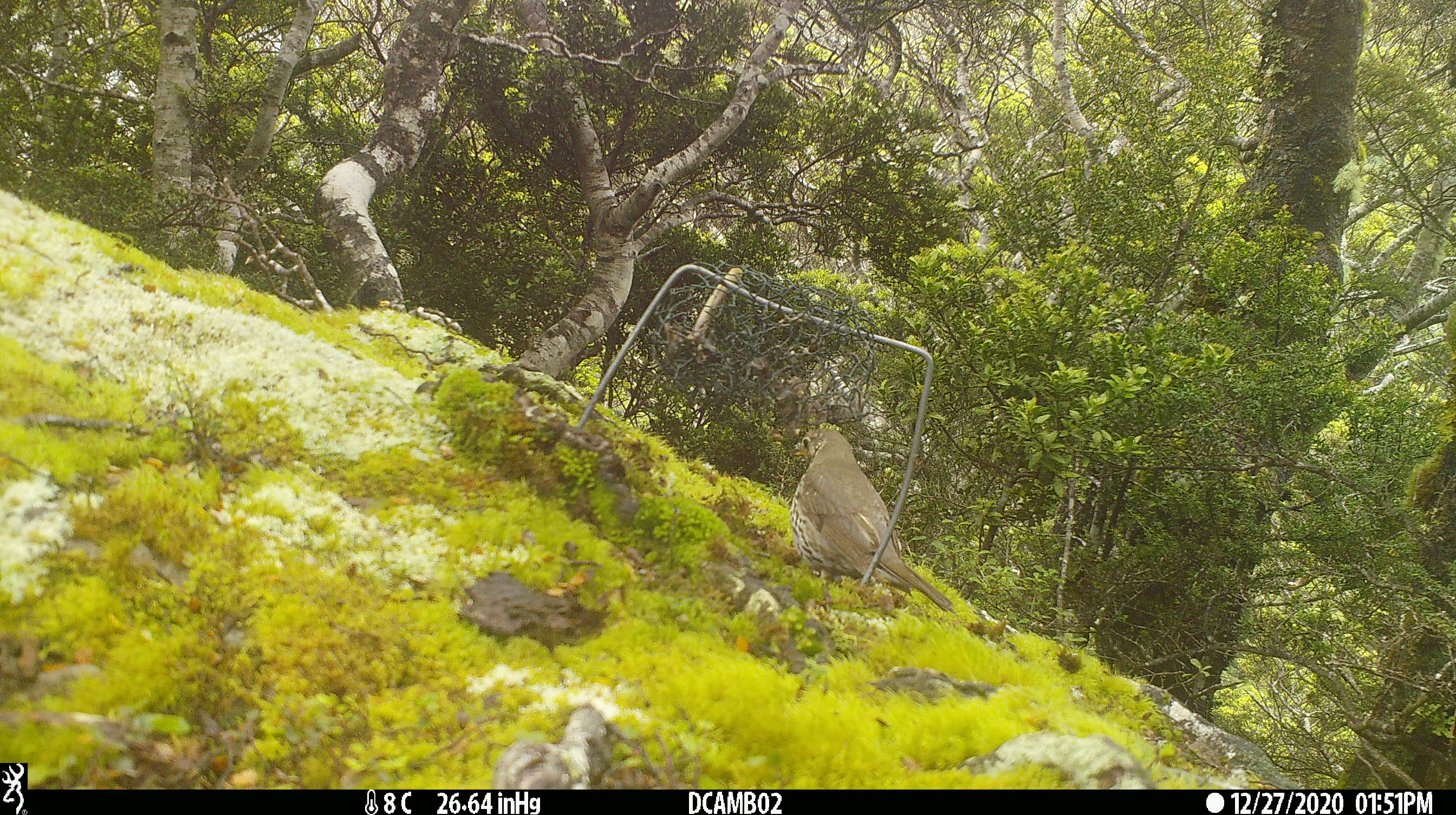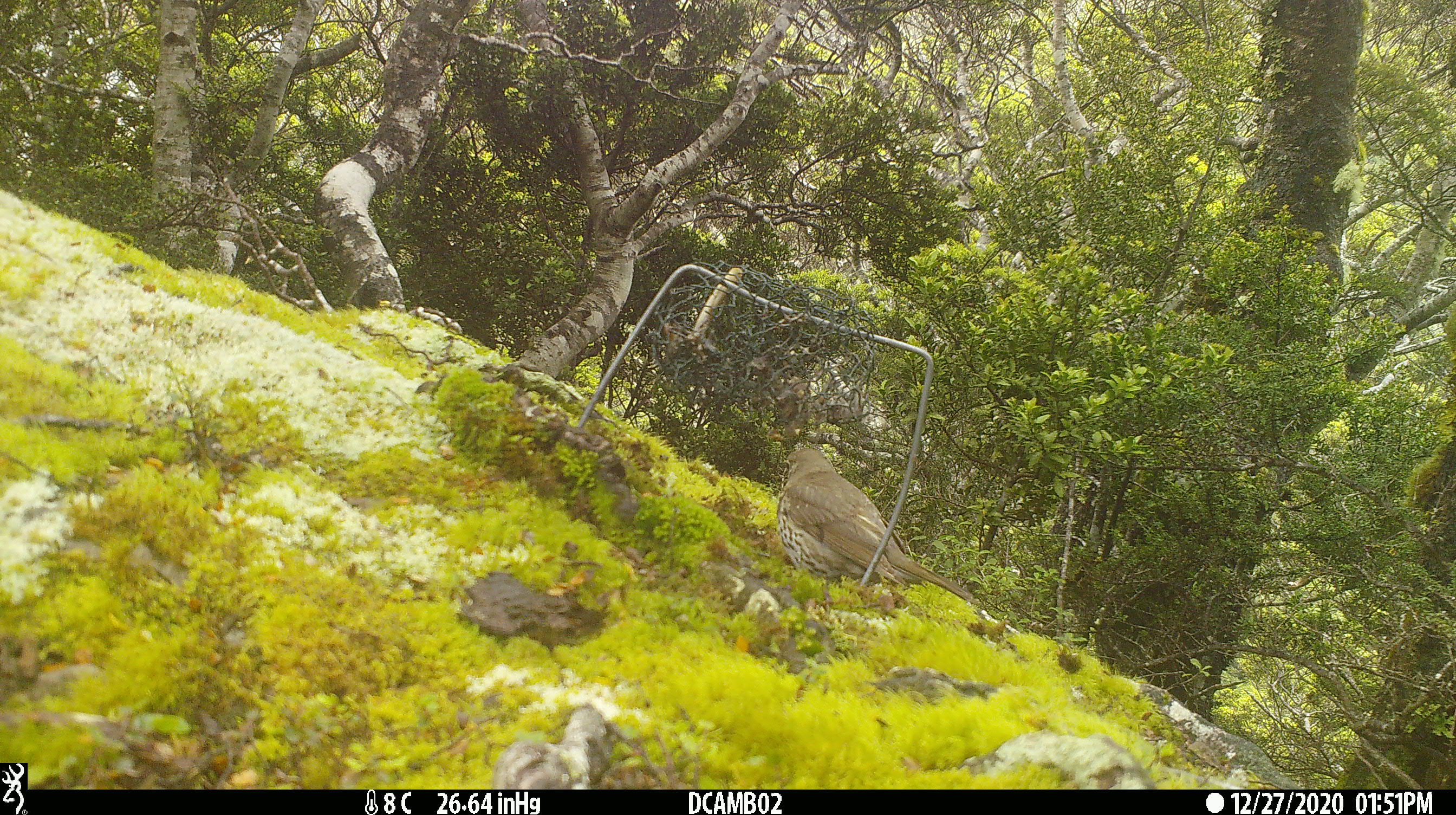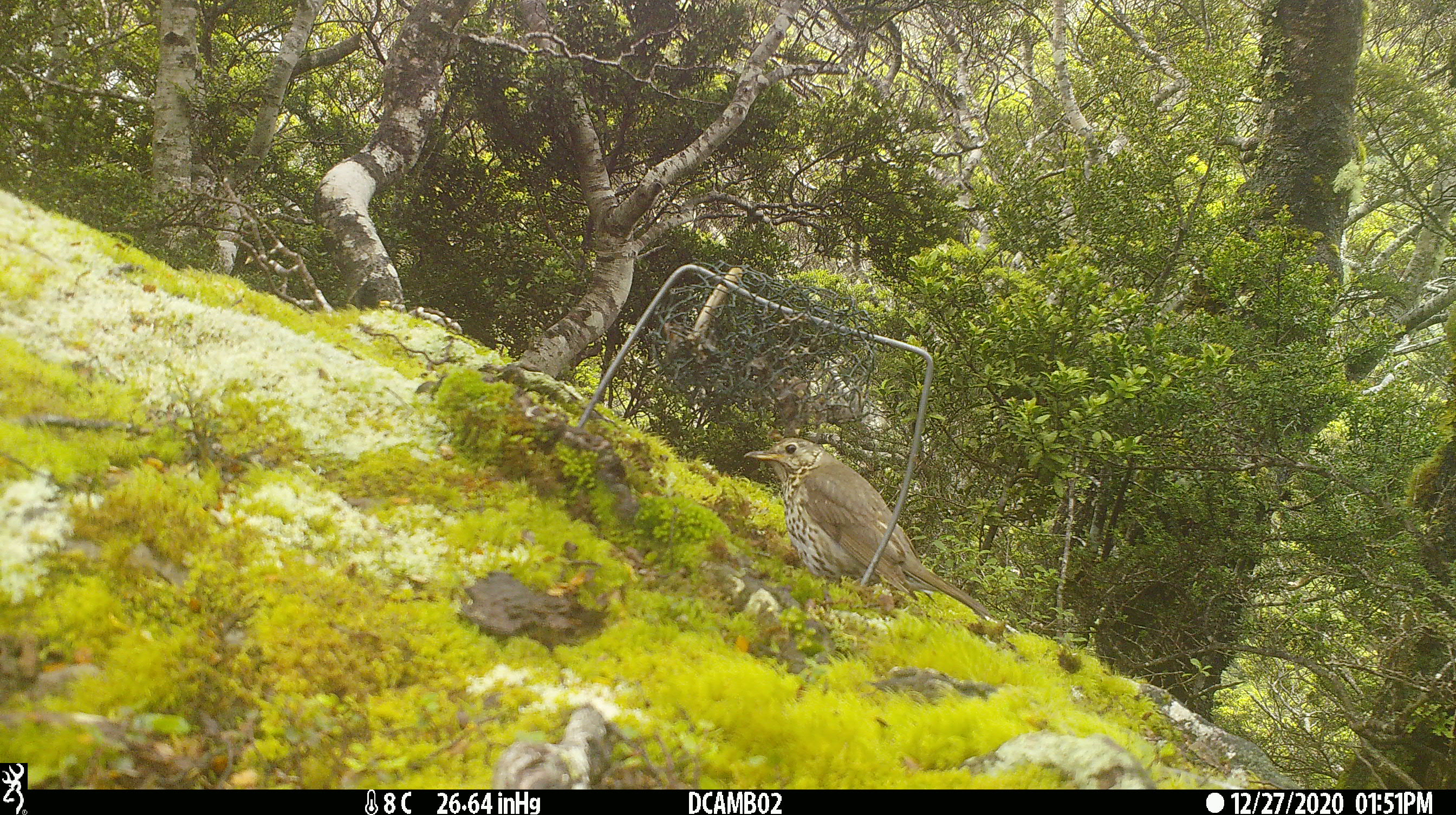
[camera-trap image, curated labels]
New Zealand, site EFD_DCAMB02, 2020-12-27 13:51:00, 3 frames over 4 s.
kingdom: Animalia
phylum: Chordata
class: Aves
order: Passeriformes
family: Turdidae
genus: Turdus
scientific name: Turdus philomelos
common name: song thrush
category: thrush